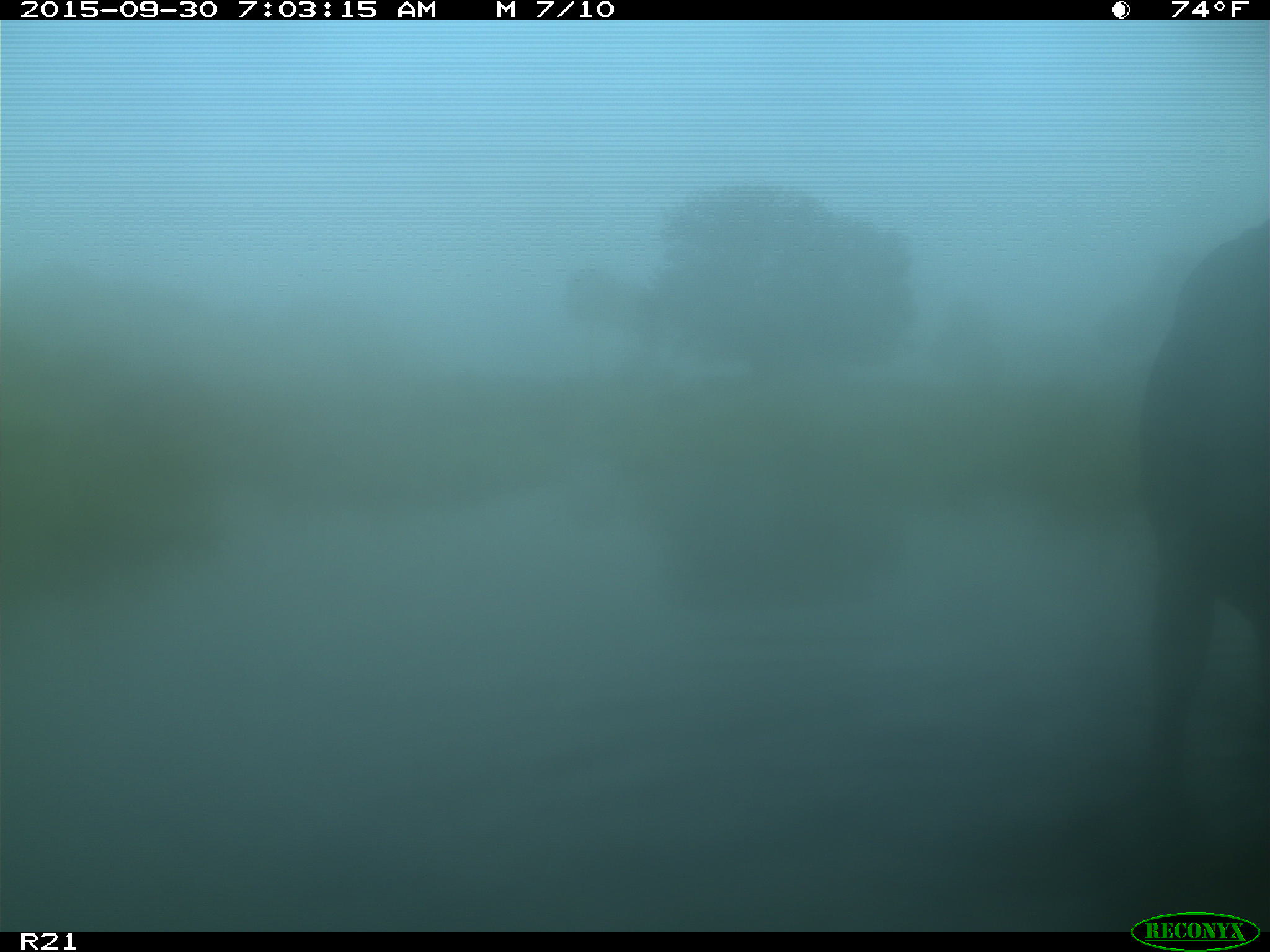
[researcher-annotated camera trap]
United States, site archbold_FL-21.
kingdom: Animalia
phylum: Chordata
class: Mammalia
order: Artiodactyla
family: Bovidae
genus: Bos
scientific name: Bos taurus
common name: domestic cow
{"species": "Bos taurus (domestic cow)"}